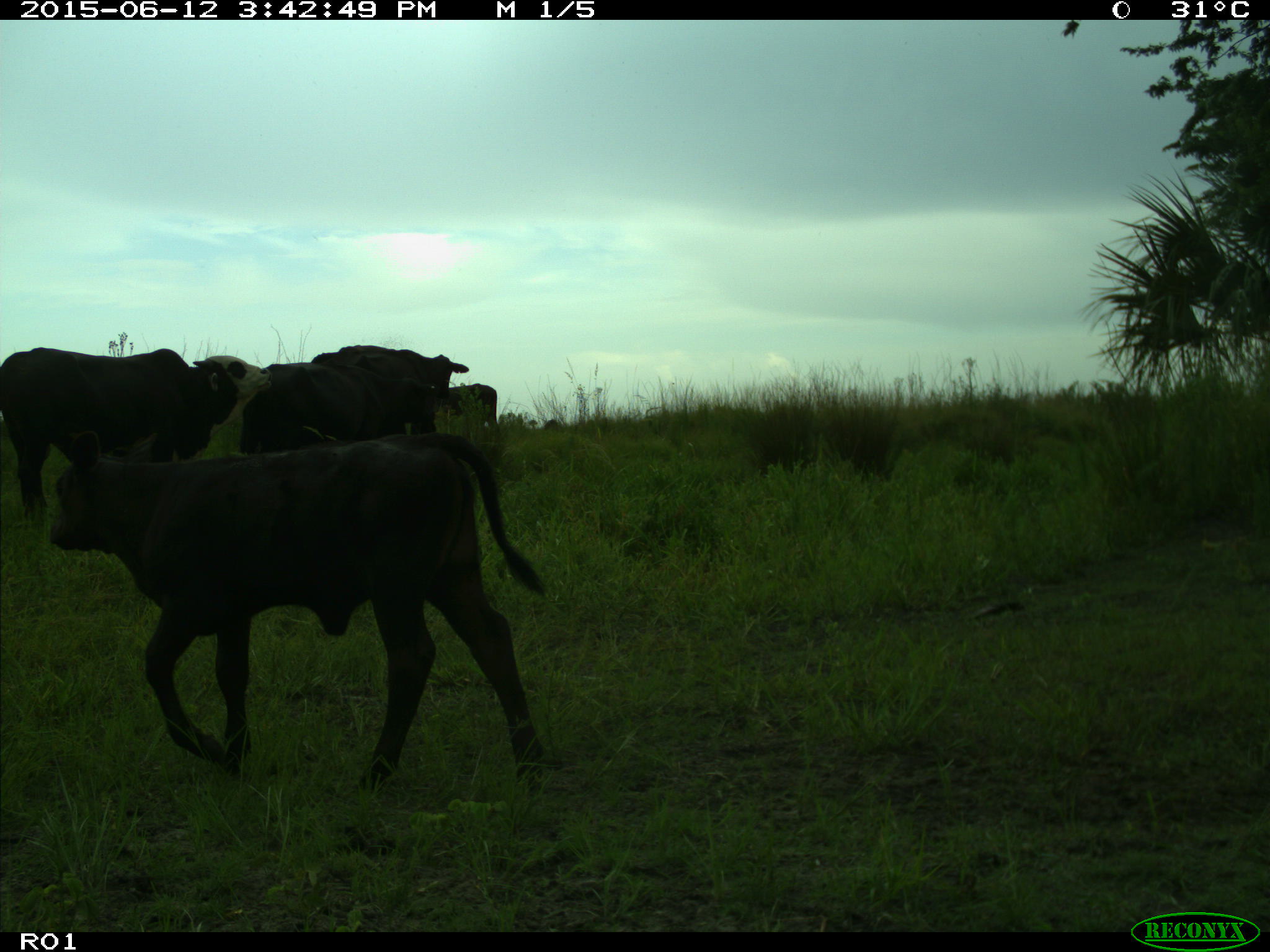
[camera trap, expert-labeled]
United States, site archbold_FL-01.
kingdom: Animalia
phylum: Chordata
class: Mammalia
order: Artiodactyla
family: Bovidae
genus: Bos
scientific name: Bos taurus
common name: domestic cow